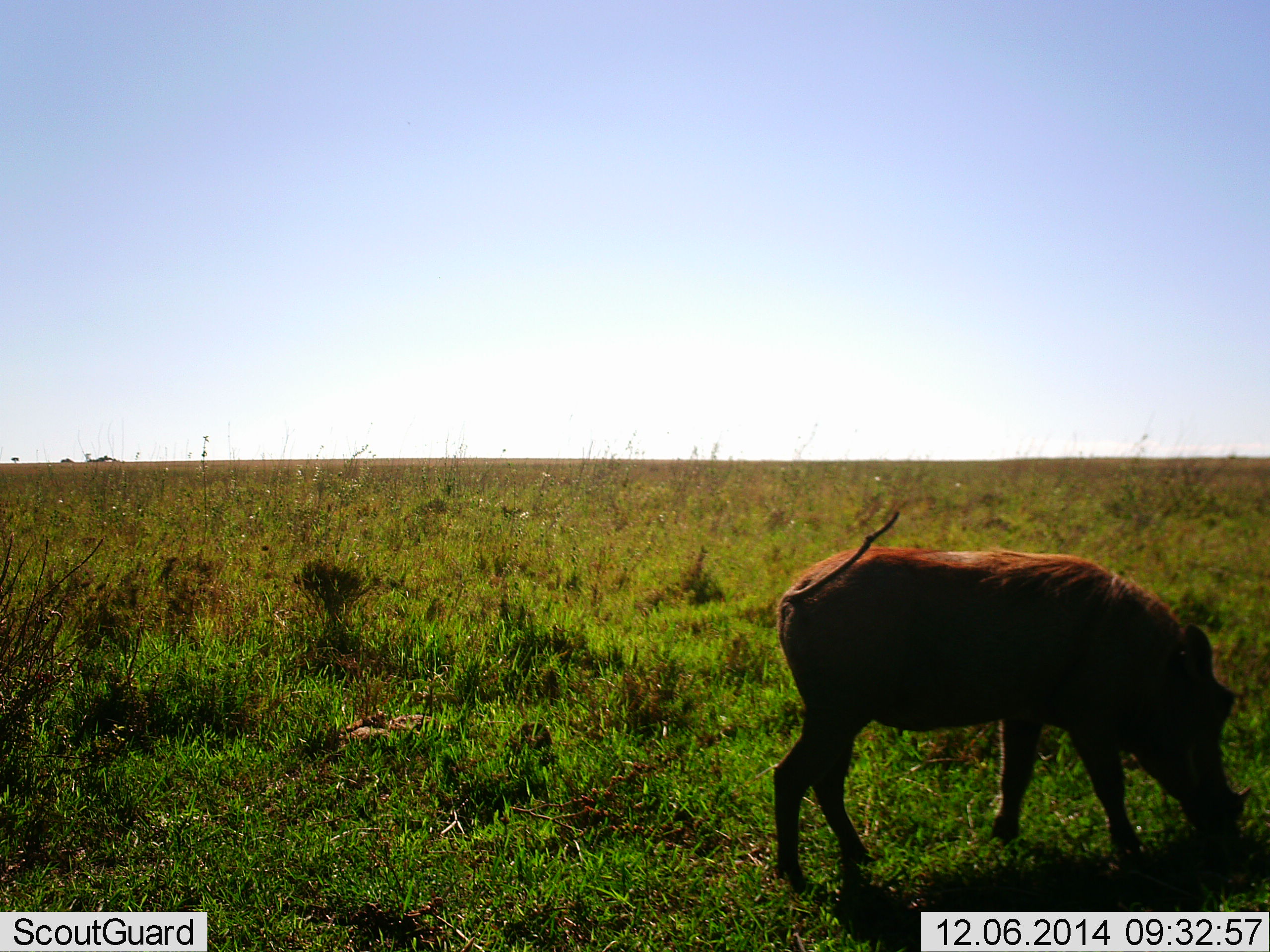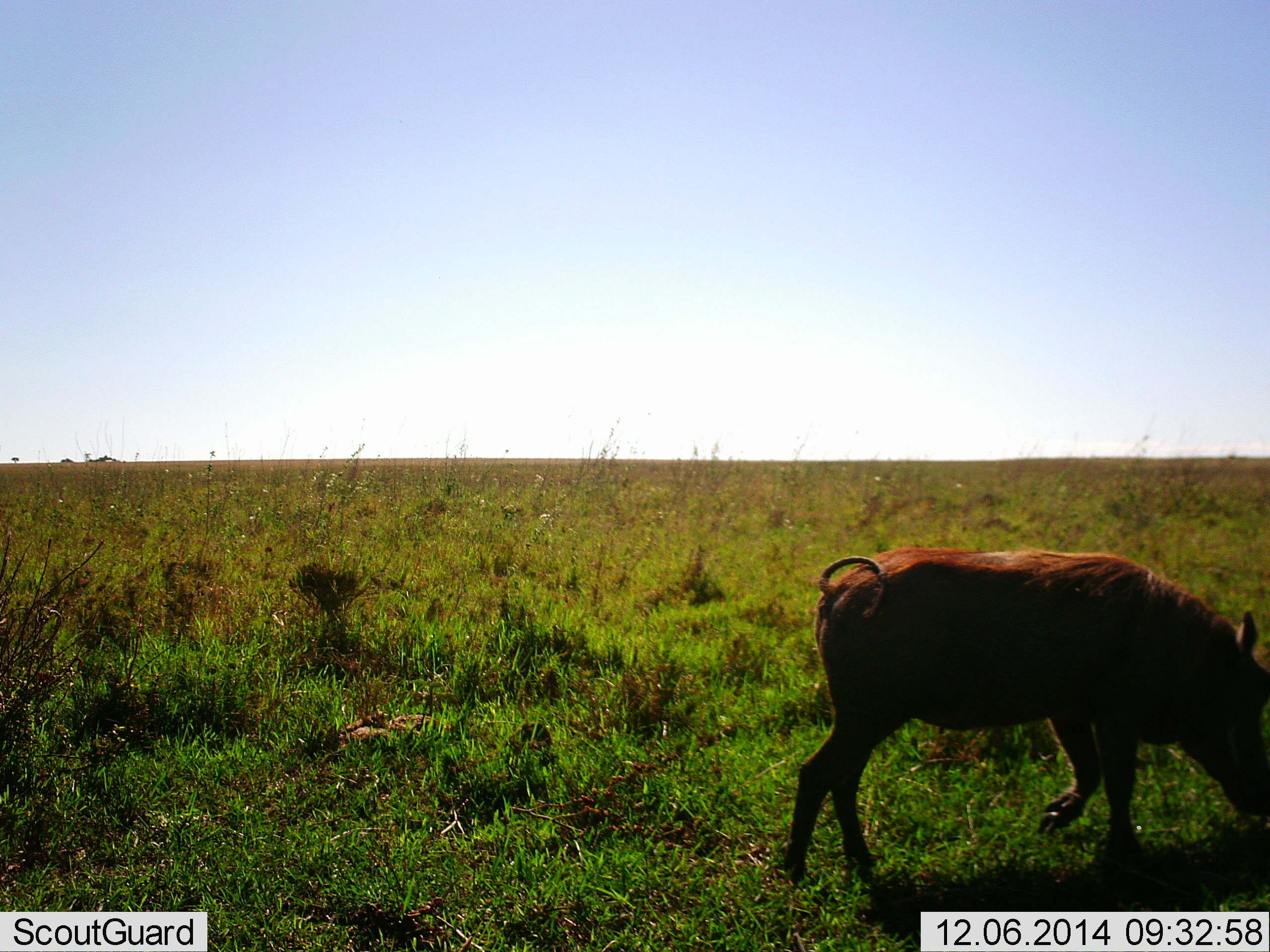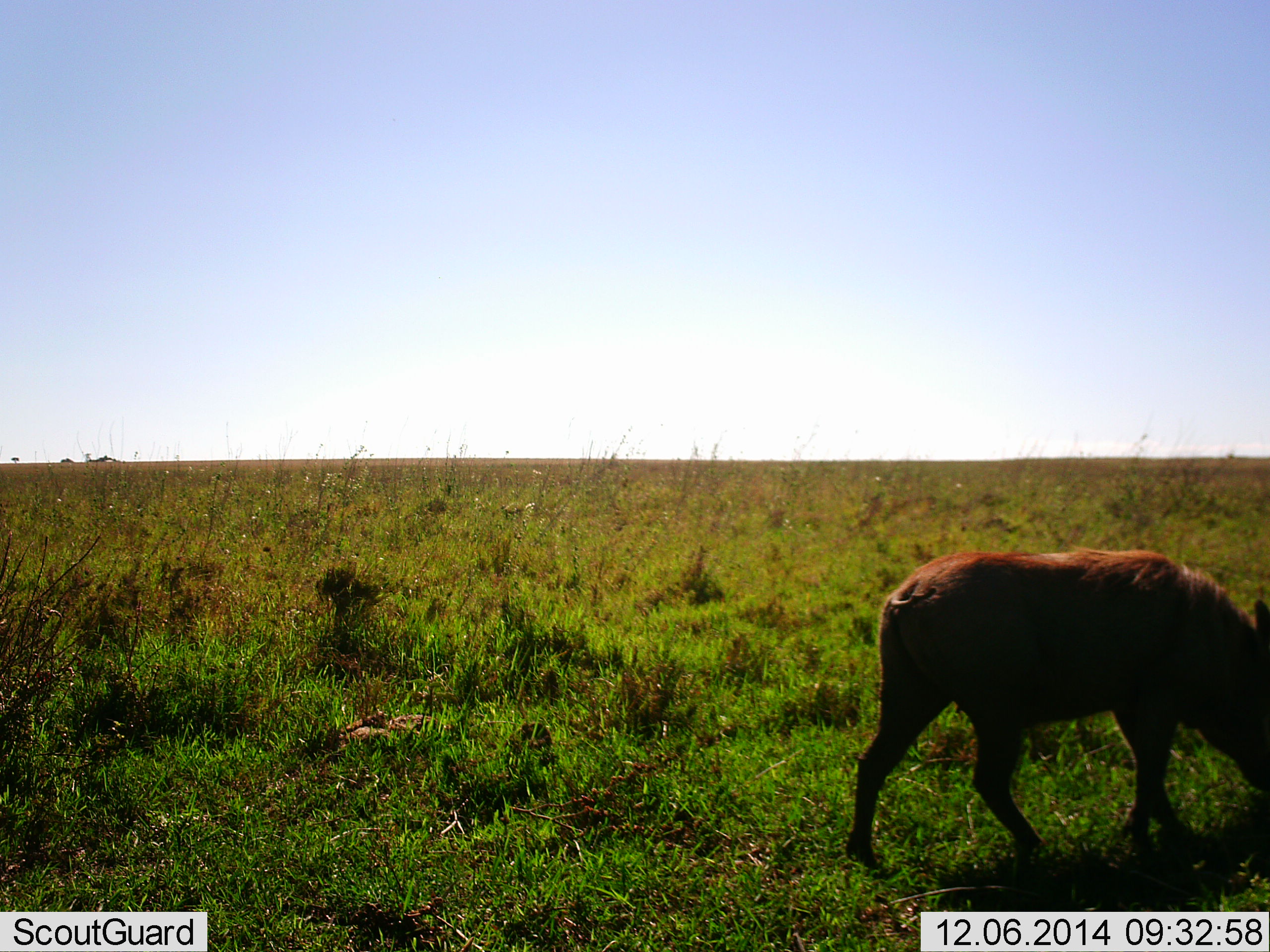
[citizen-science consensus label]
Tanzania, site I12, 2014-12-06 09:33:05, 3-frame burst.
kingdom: Animalia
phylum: Chordata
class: Mammalia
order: Artiodactyla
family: Suidae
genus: Phacochoerus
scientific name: Phacochoerus africanus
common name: warthog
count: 1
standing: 0%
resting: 0%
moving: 60%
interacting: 0%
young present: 0%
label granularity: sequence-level